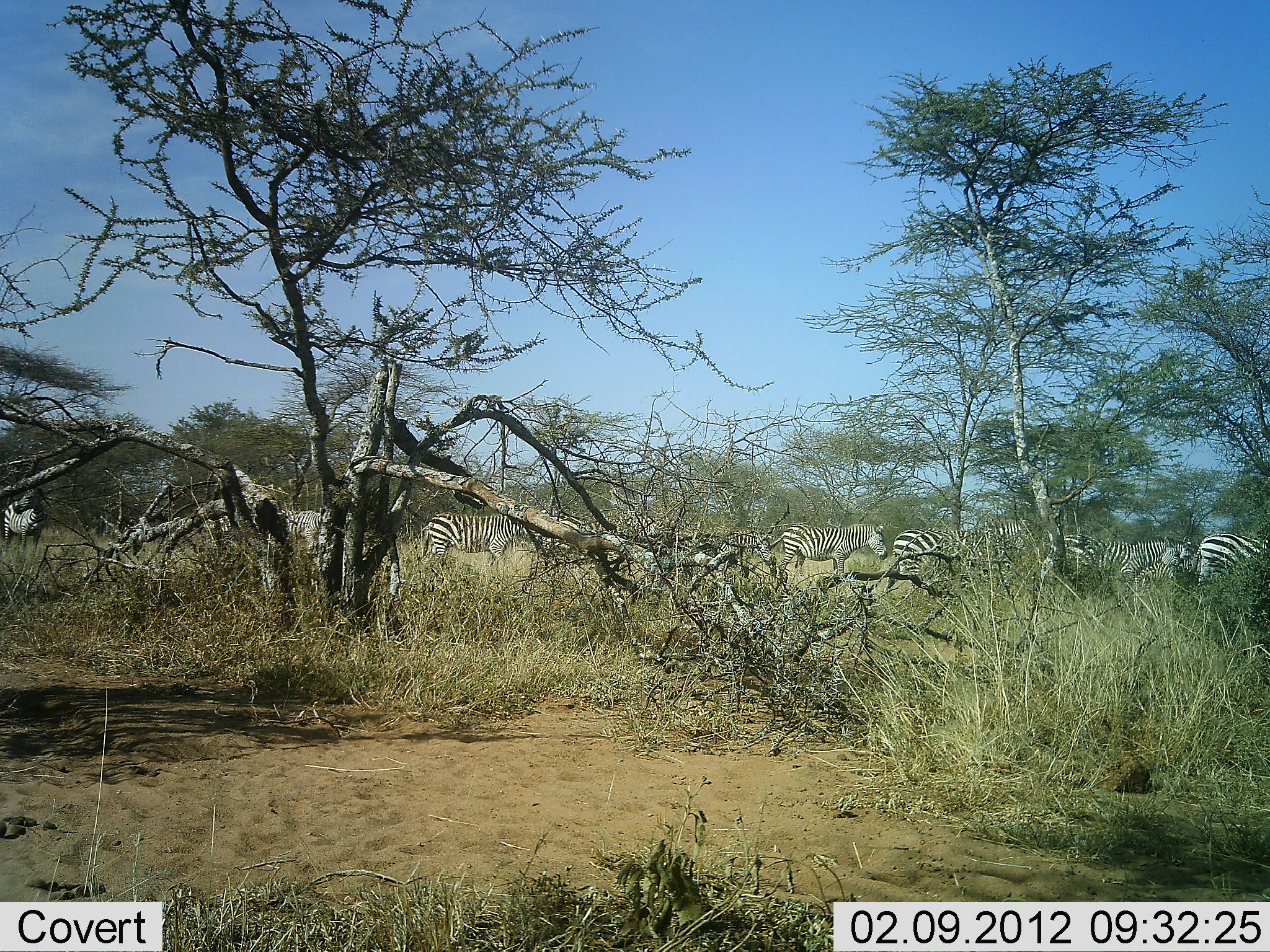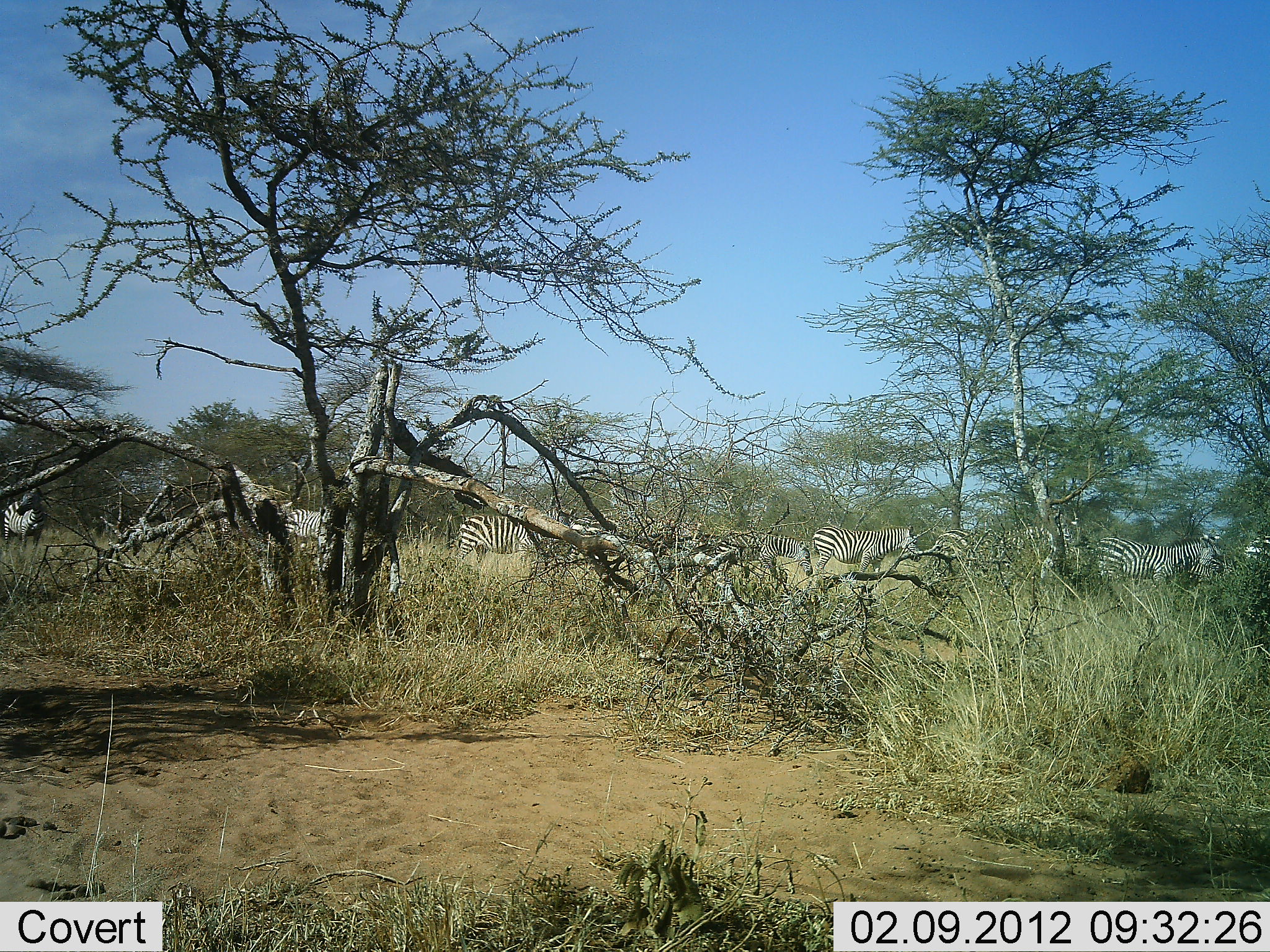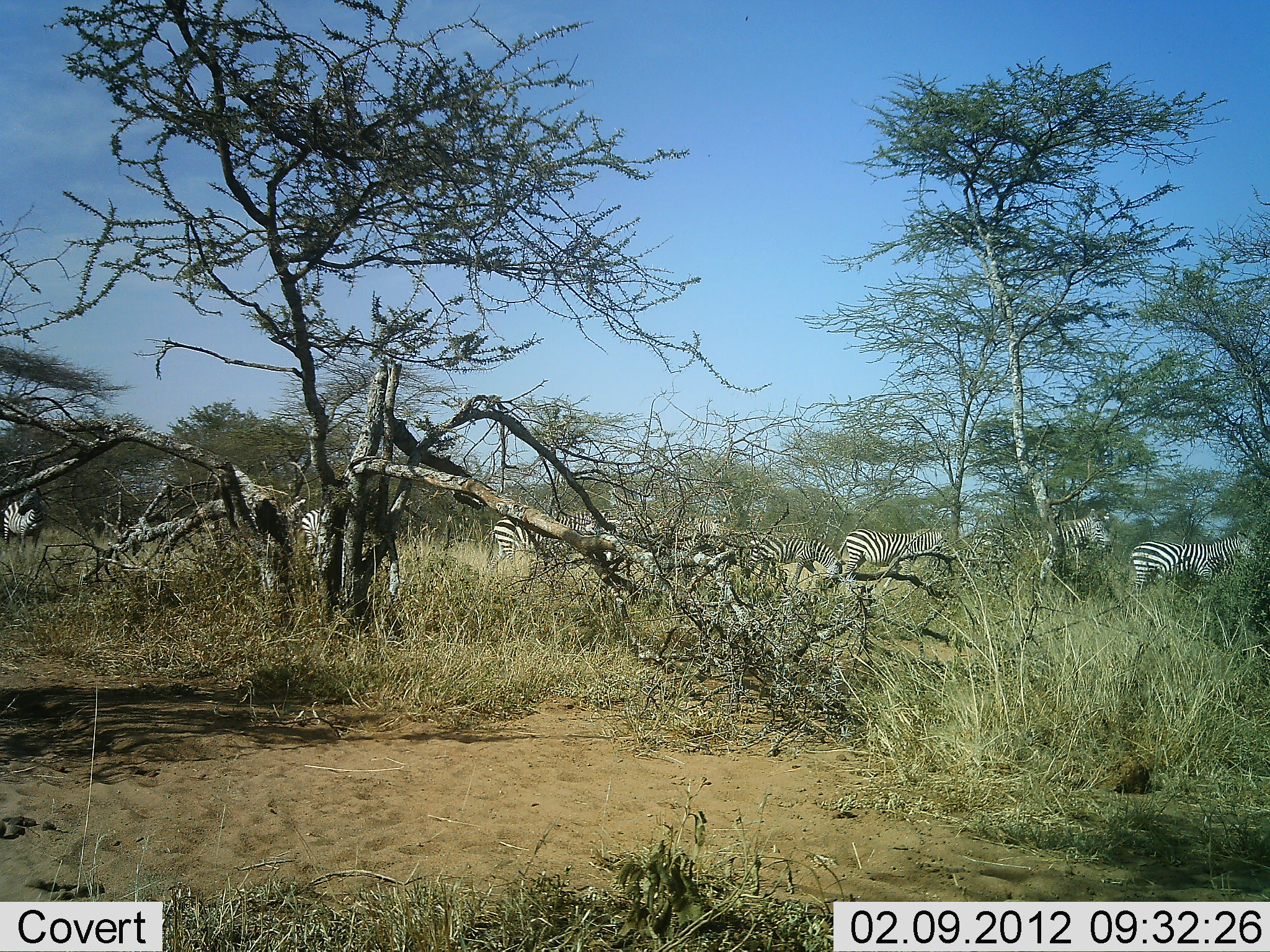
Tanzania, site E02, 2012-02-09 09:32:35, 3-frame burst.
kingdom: Animalia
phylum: Chordata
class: Mammalia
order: Perissodactyla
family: Equidae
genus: Equus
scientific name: Equus quagga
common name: plains zebra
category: zebra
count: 8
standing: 45%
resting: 0%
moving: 85%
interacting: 10%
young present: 0%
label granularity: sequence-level